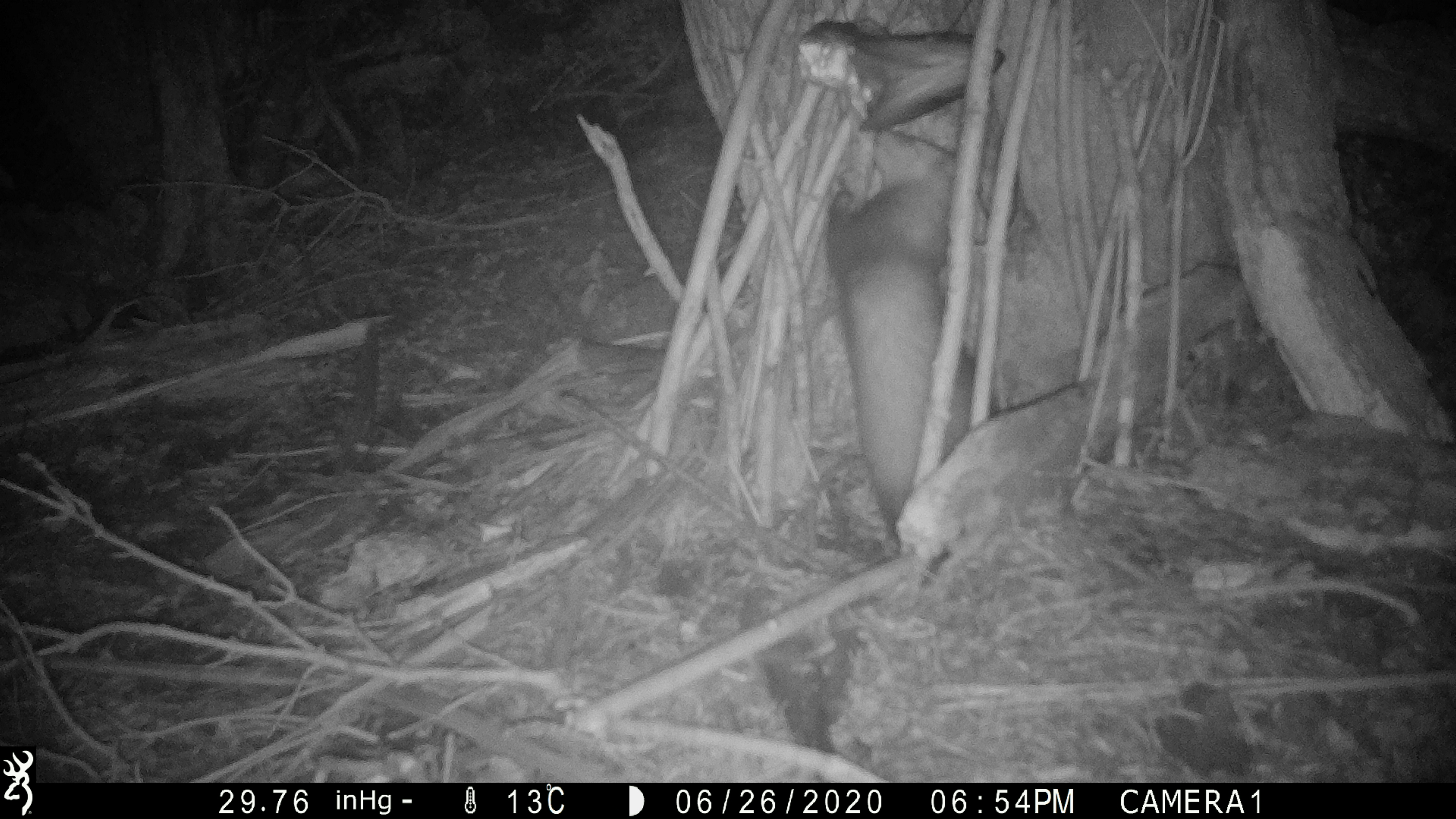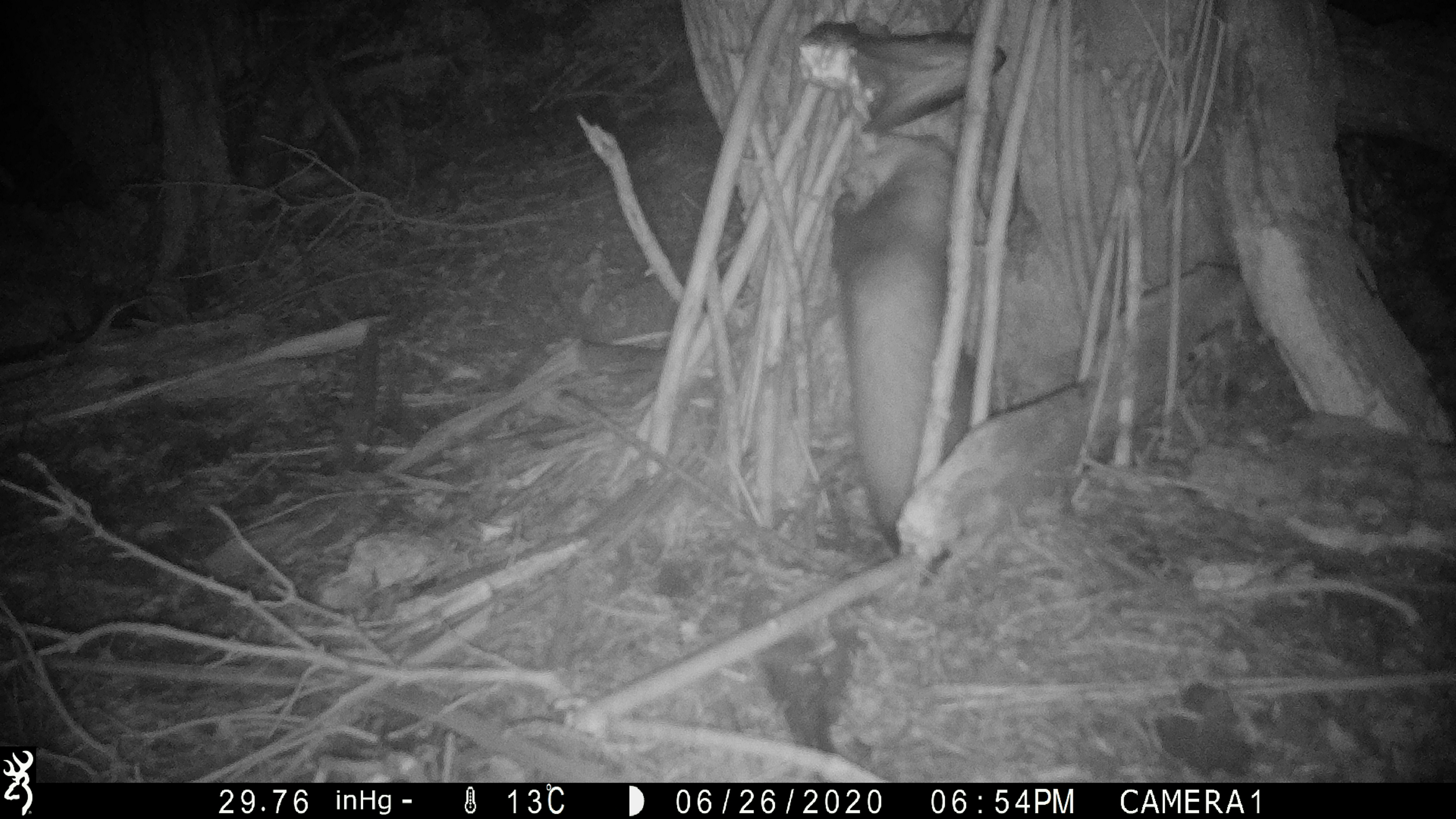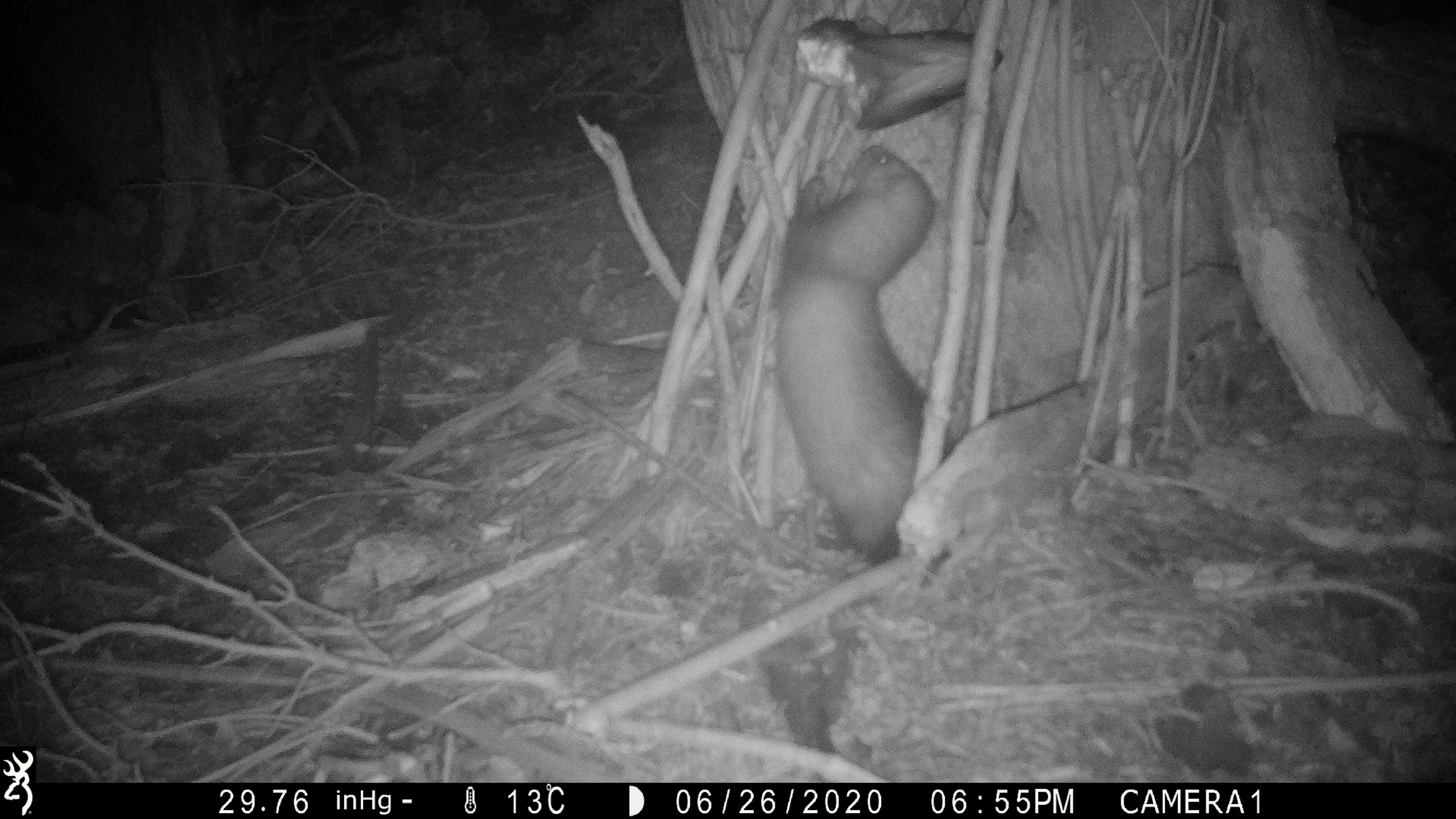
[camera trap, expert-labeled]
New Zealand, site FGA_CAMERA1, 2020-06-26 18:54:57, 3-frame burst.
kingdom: Animalia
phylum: Chordata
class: Mammalia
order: Carnivora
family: Mustelidae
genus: Mustela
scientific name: Mustela furo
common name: ferret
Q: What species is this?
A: Ferret (Mustela furo).